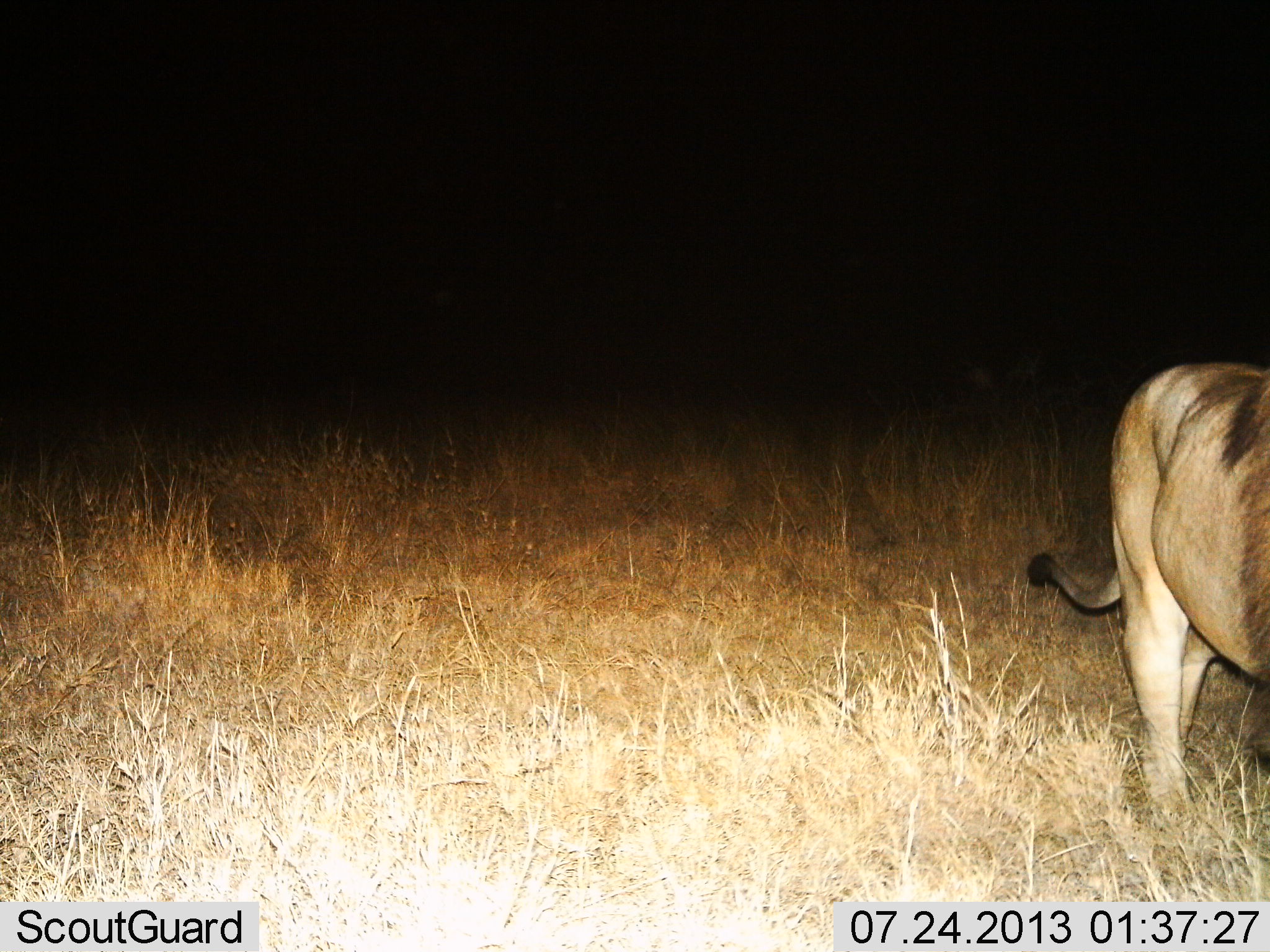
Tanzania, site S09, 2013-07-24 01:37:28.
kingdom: Animalia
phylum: Chordata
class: Mammalia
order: Carnivora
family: Felidae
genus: Panthera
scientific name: Panthera leo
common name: lion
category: lionmale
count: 1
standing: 37%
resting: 0%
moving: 67%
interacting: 0%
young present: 0%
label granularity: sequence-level